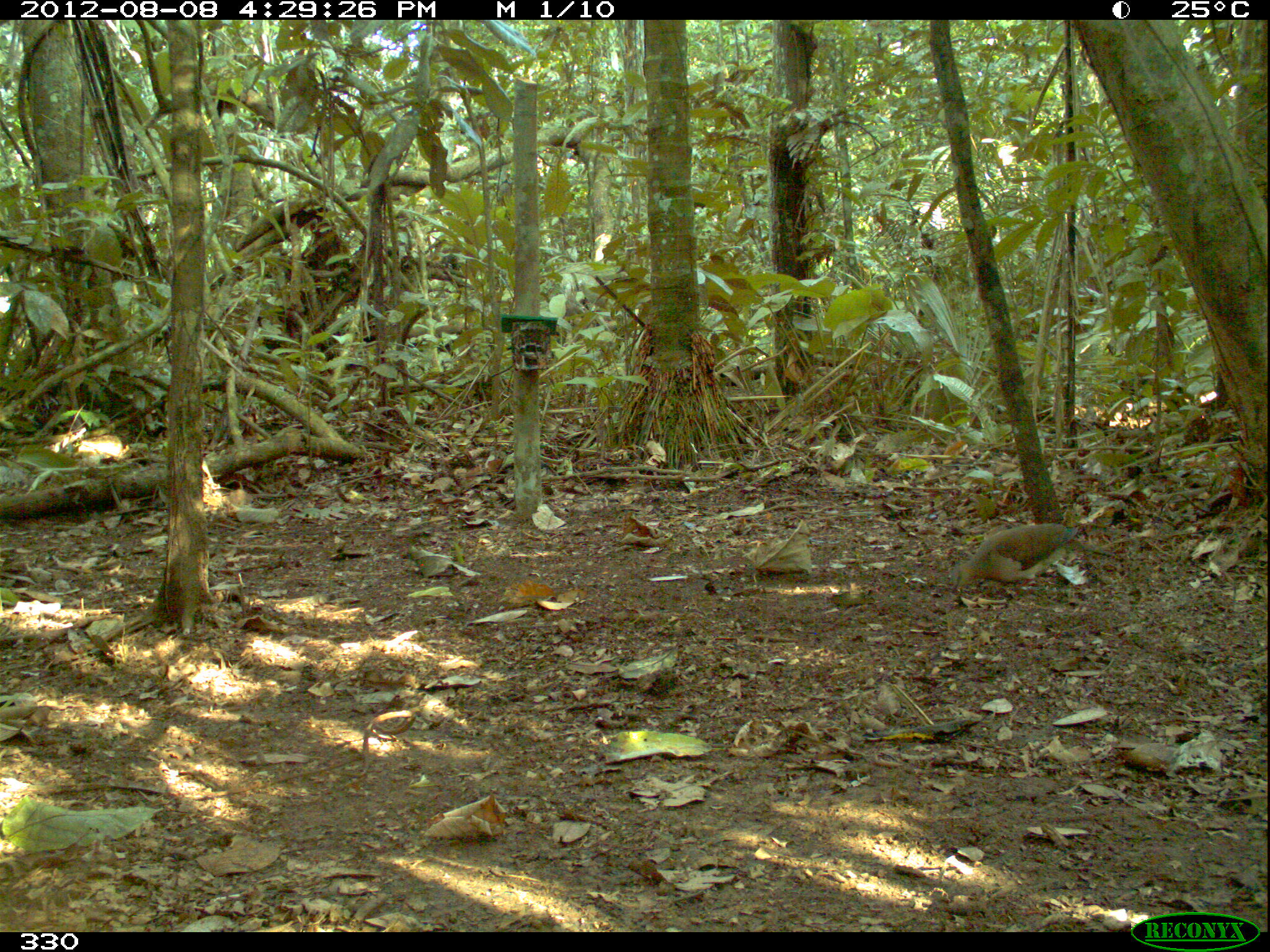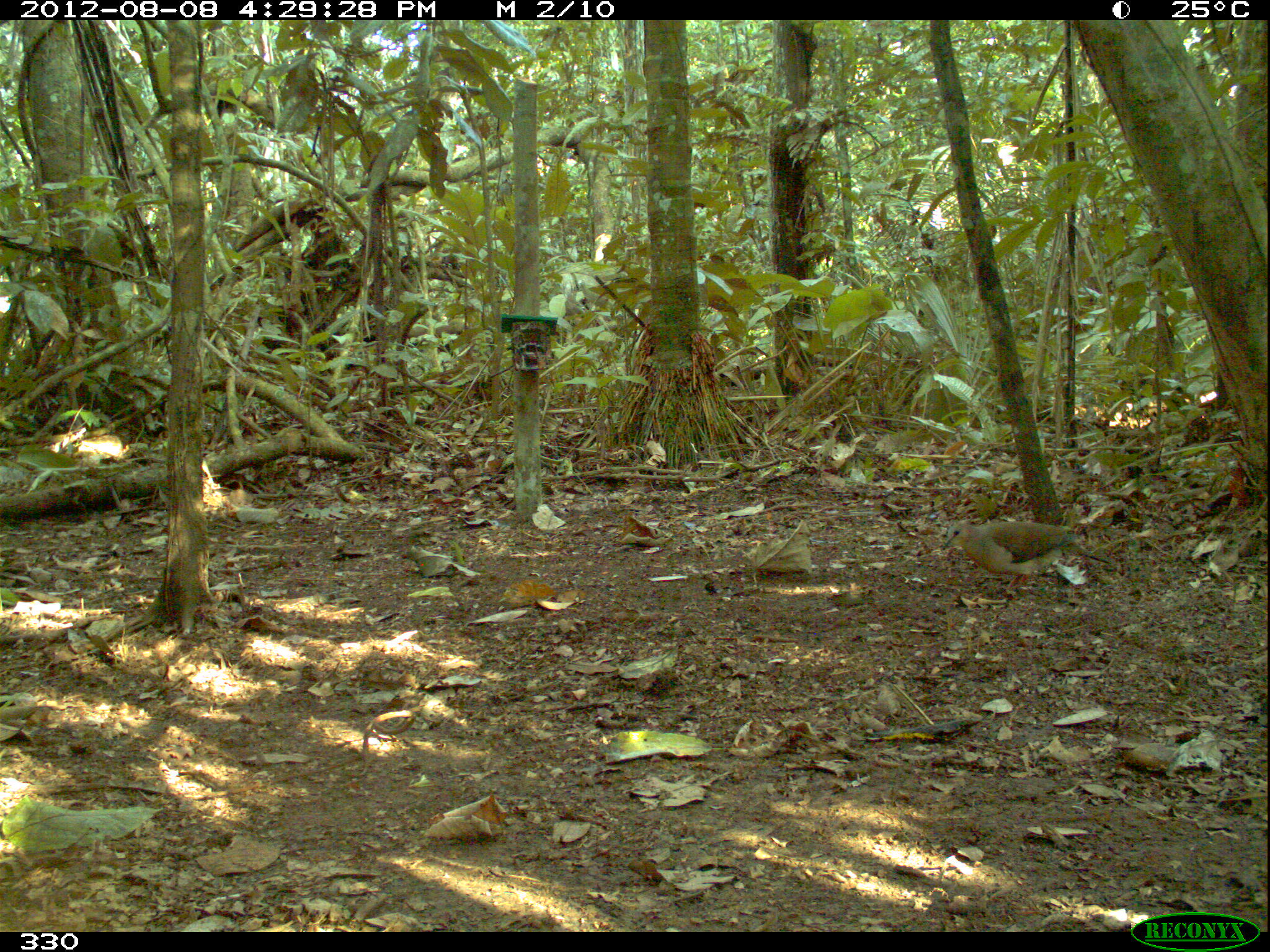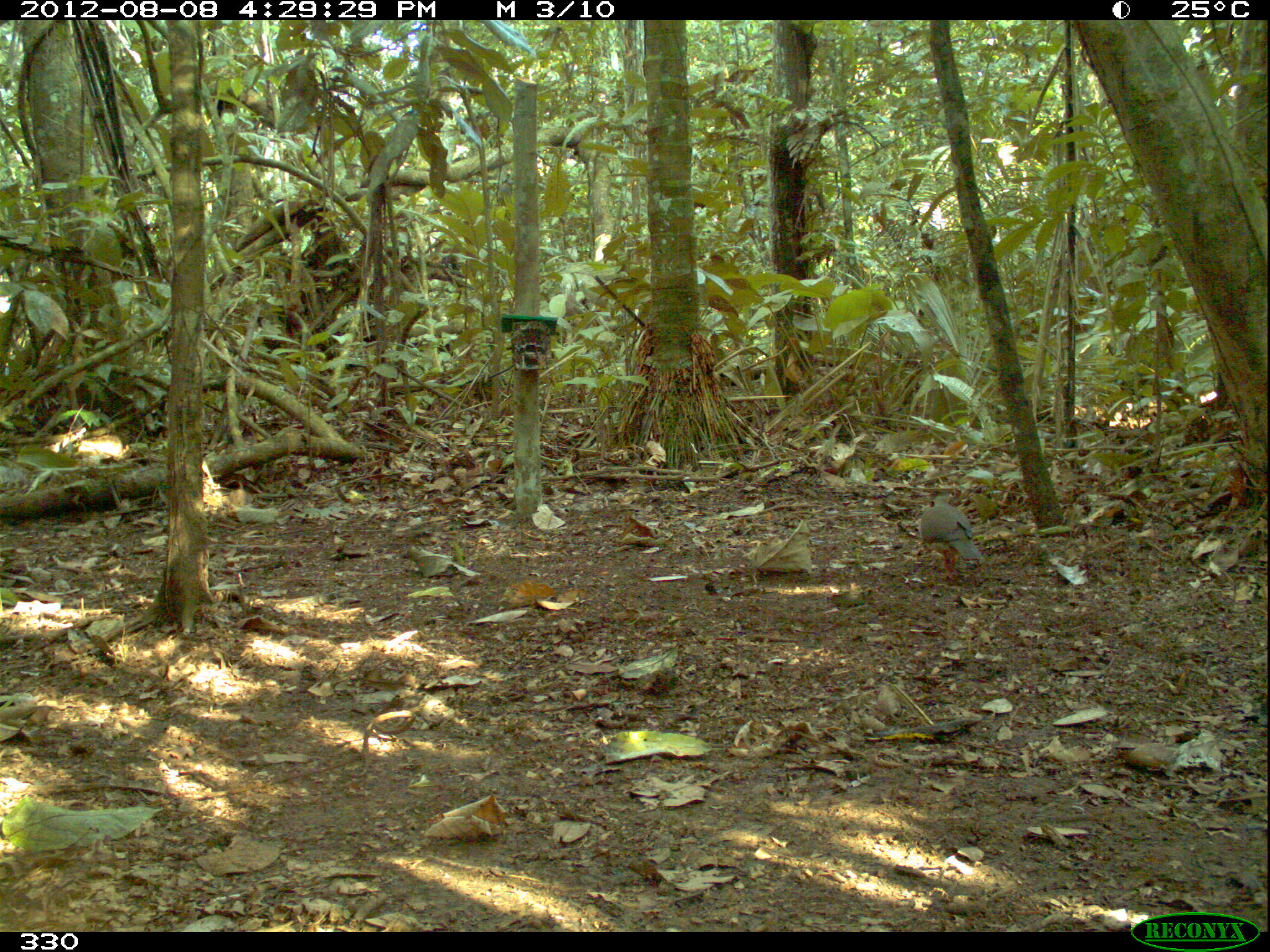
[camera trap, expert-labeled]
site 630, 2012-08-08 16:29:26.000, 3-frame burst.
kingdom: Animalia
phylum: Chordata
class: Aves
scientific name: Aves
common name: bird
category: unknown bird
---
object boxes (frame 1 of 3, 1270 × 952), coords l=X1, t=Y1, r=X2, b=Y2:
unknown bird: l=947, t=521, r=1119, b=596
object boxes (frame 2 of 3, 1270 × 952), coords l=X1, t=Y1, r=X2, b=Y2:
unknown bird: l=939, t=518, r=1110, b=593